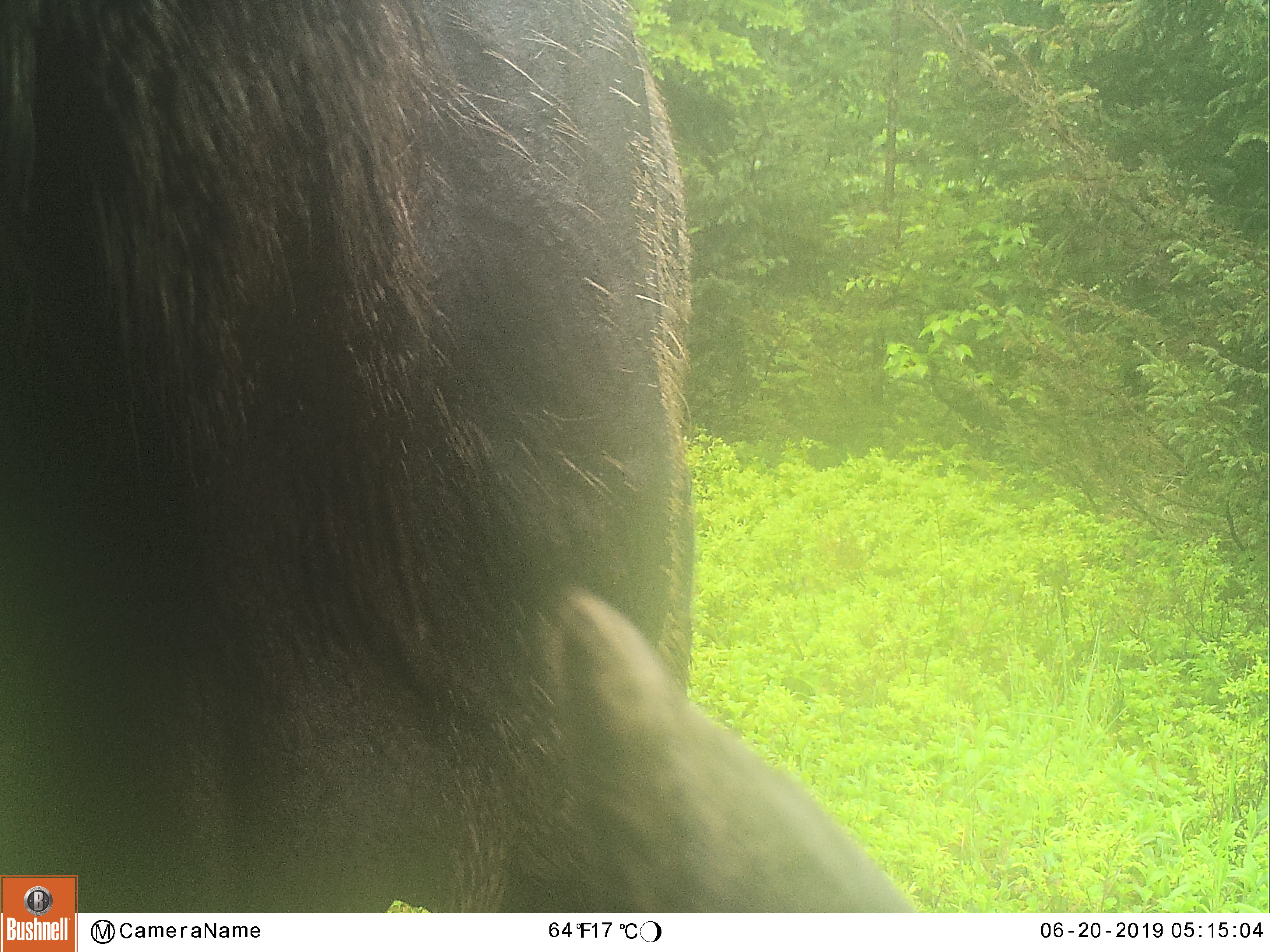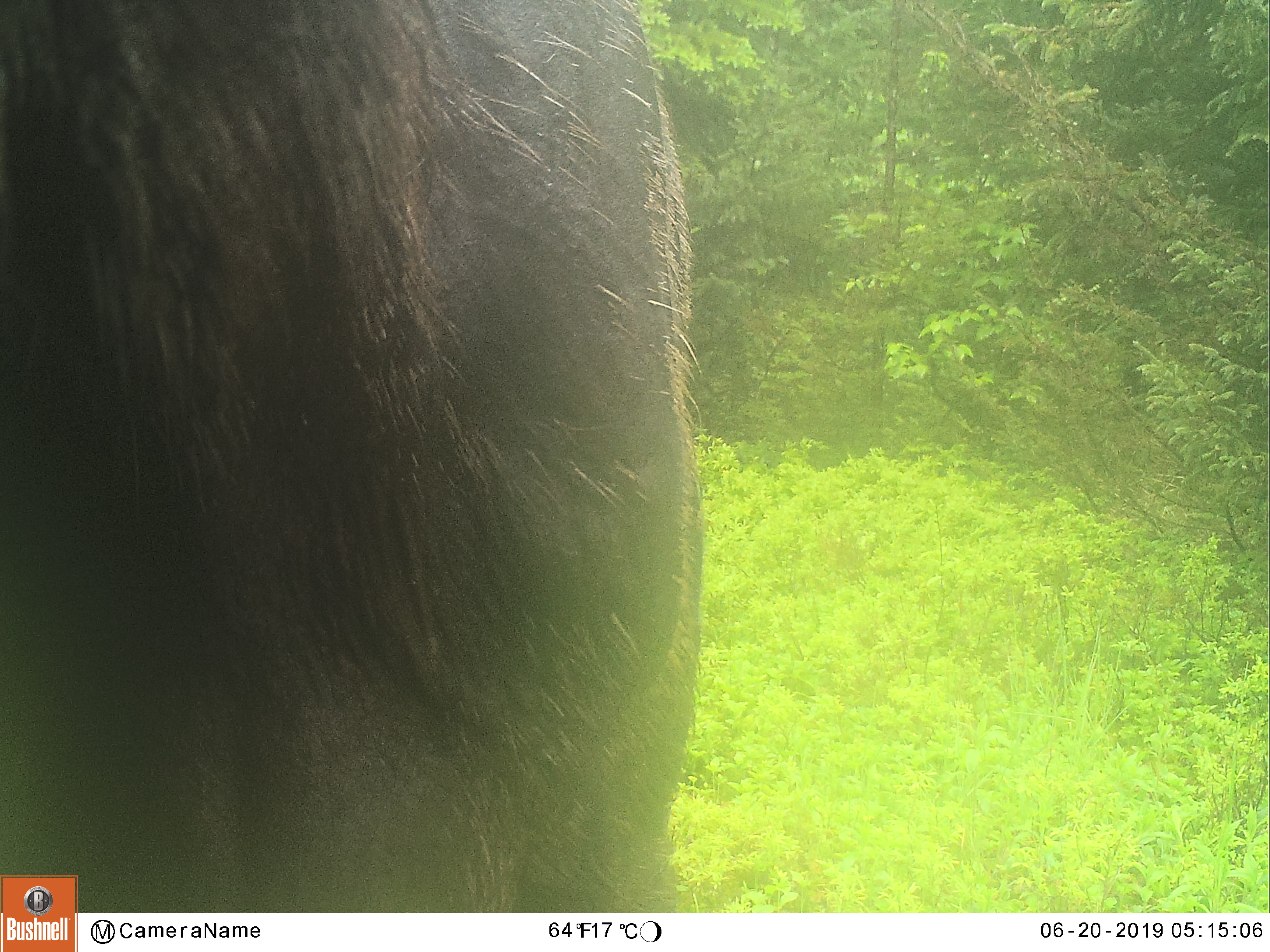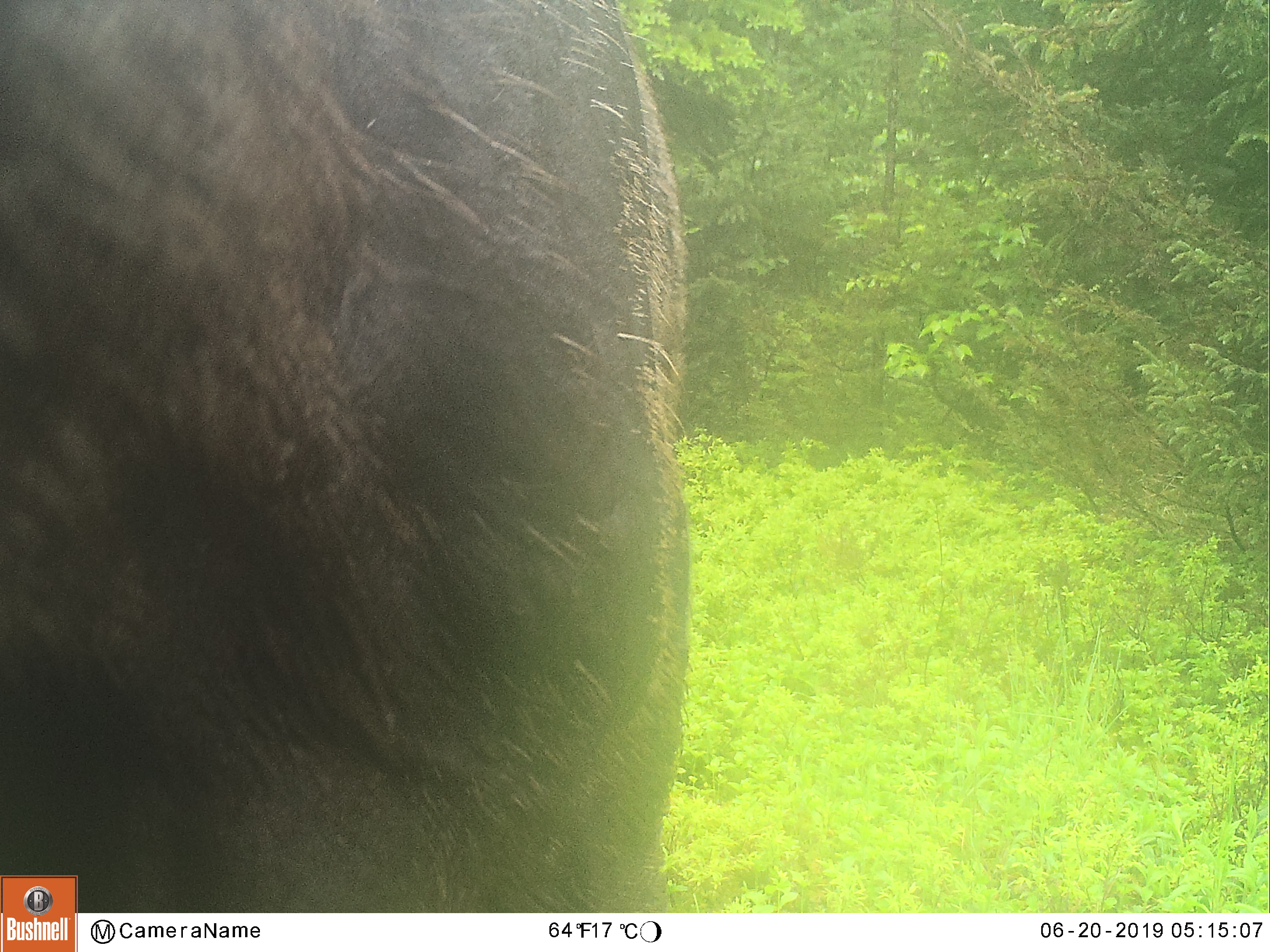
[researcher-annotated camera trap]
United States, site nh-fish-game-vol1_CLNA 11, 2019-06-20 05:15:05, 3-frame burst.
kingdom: Animalia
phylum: Chordata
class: Mammalia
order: Artiodactyla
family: Cervidae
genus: Alces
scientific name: Alces alces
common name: moose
Moose (Alces alces).